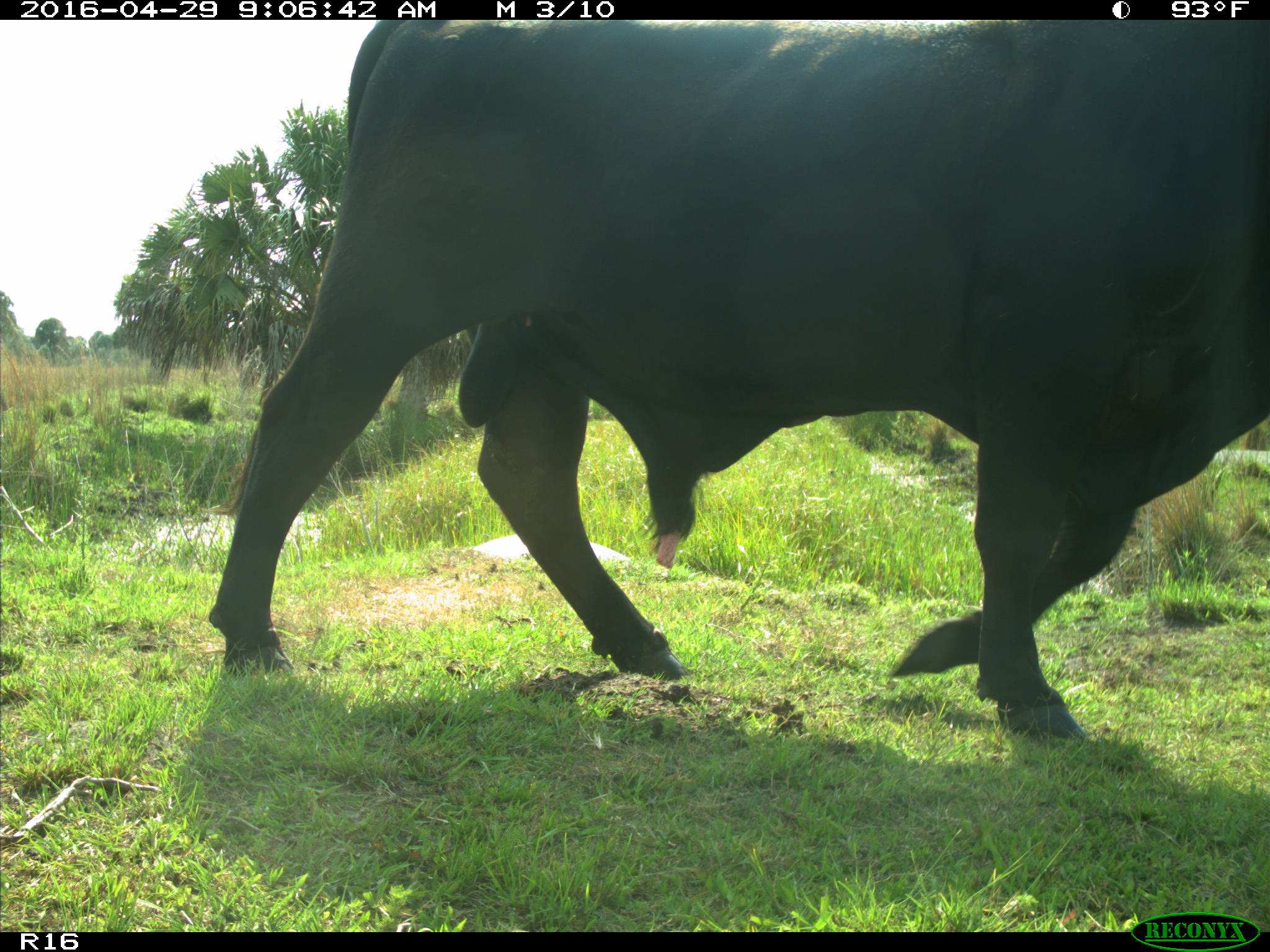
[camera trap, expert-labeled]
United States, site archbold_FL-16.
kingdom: Animalia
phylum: Chordata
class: Mammalia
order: Artiodactyla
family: Bovidae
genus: Bos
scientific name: Bos taurus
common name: domestic cow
Bos taurus (domestic cow).